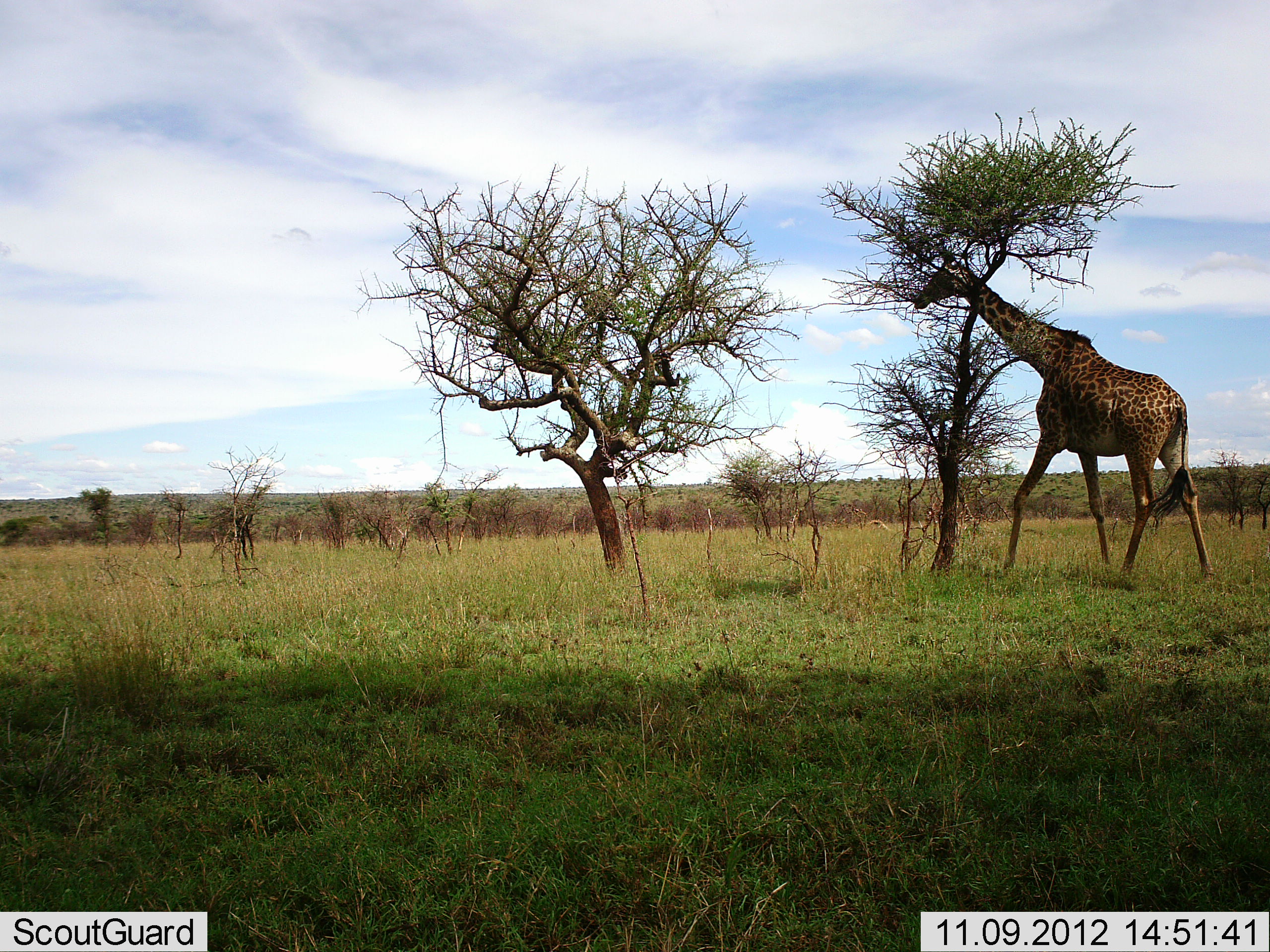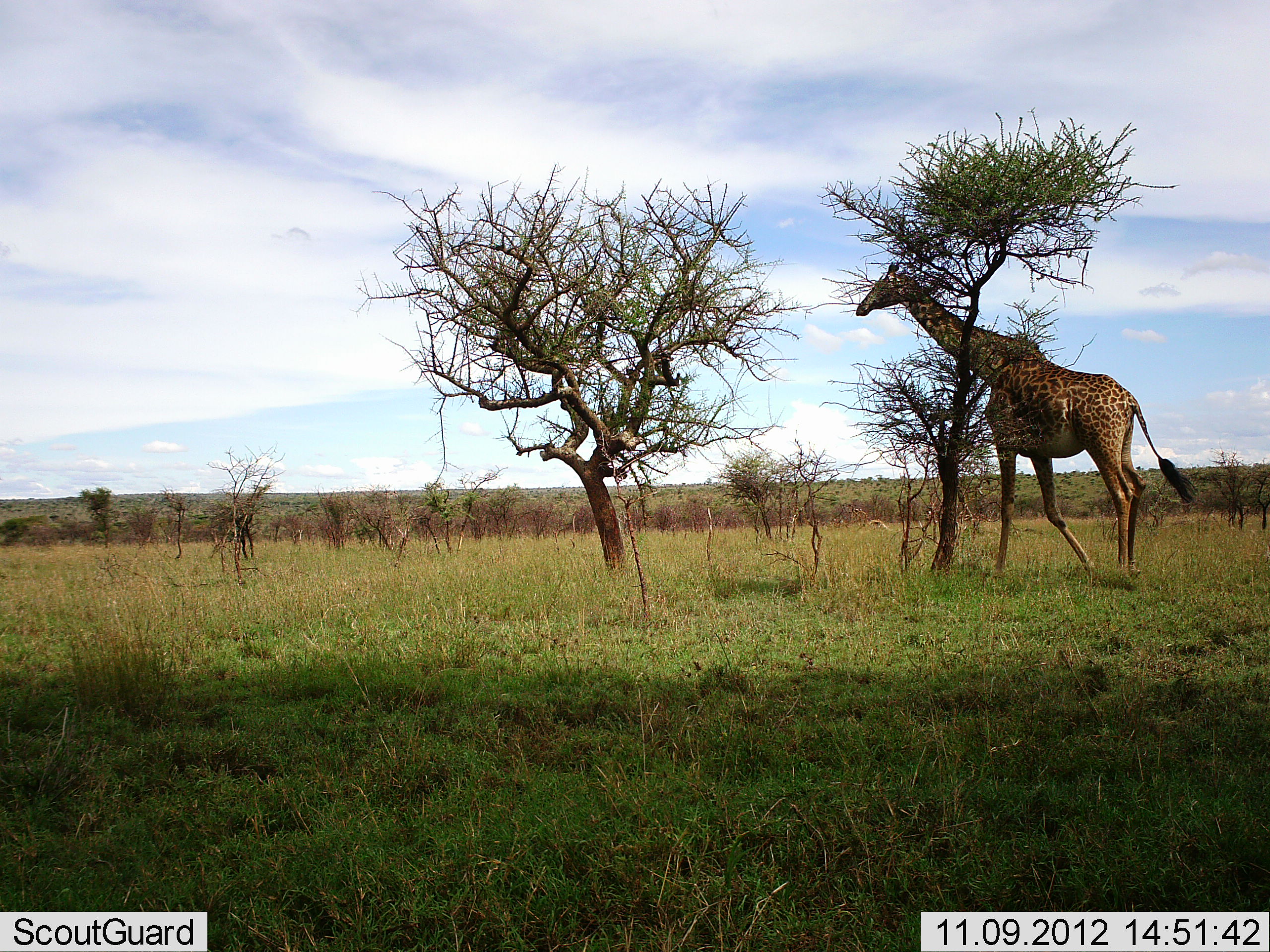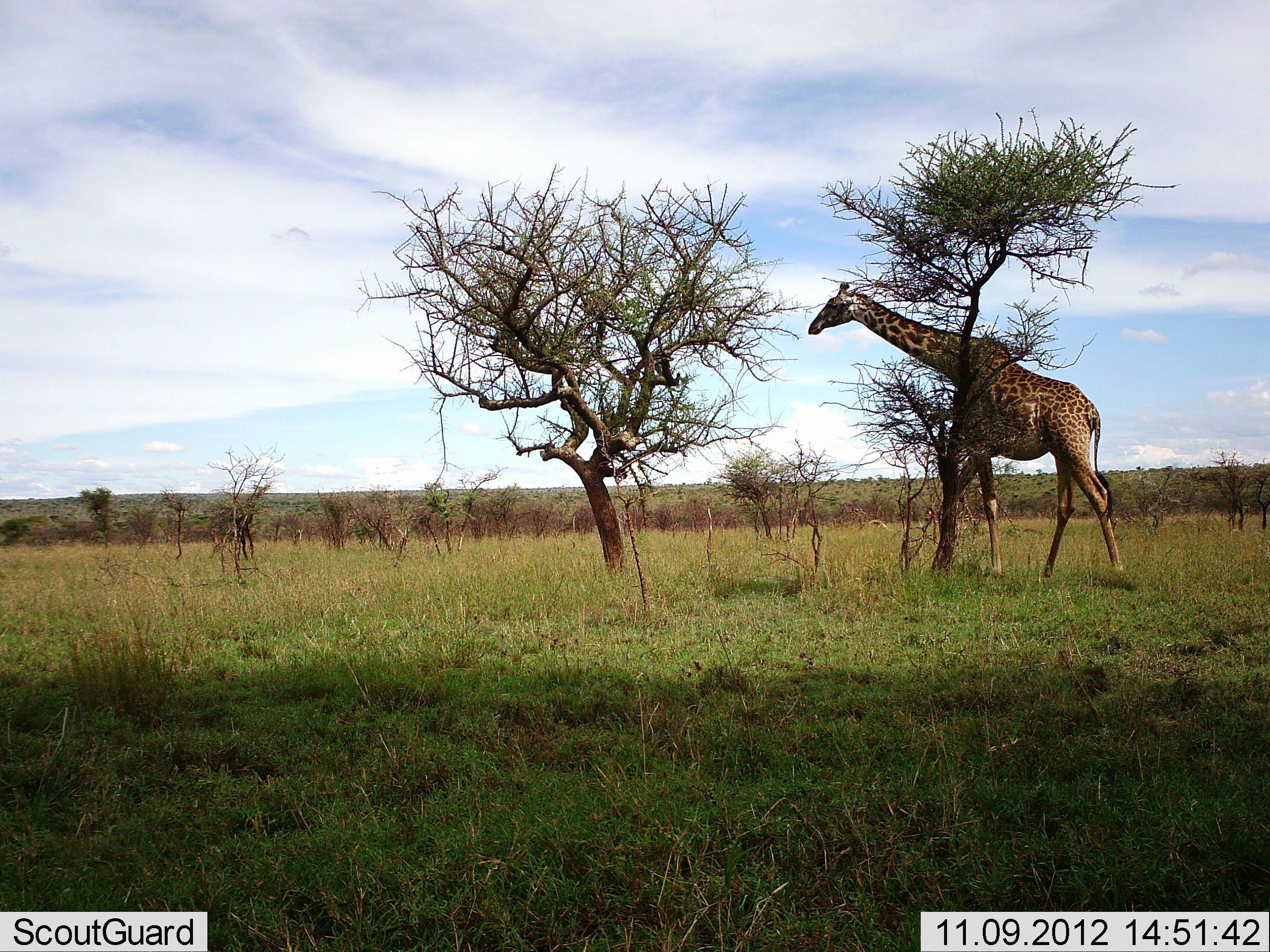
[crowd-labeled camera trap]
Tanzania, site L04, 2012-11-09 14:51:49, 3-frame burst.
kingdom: Animalia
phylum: Chordata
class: Mammalia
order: Artiodactyla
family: Giraffidae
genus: Giraffa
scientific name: Giraffa camelopardalis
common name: giraffe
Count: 1.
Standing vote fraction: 0%.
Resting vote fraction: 0%.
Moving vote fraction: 100%.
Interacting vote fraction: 0%.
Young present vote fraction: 0%.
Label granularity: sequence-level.